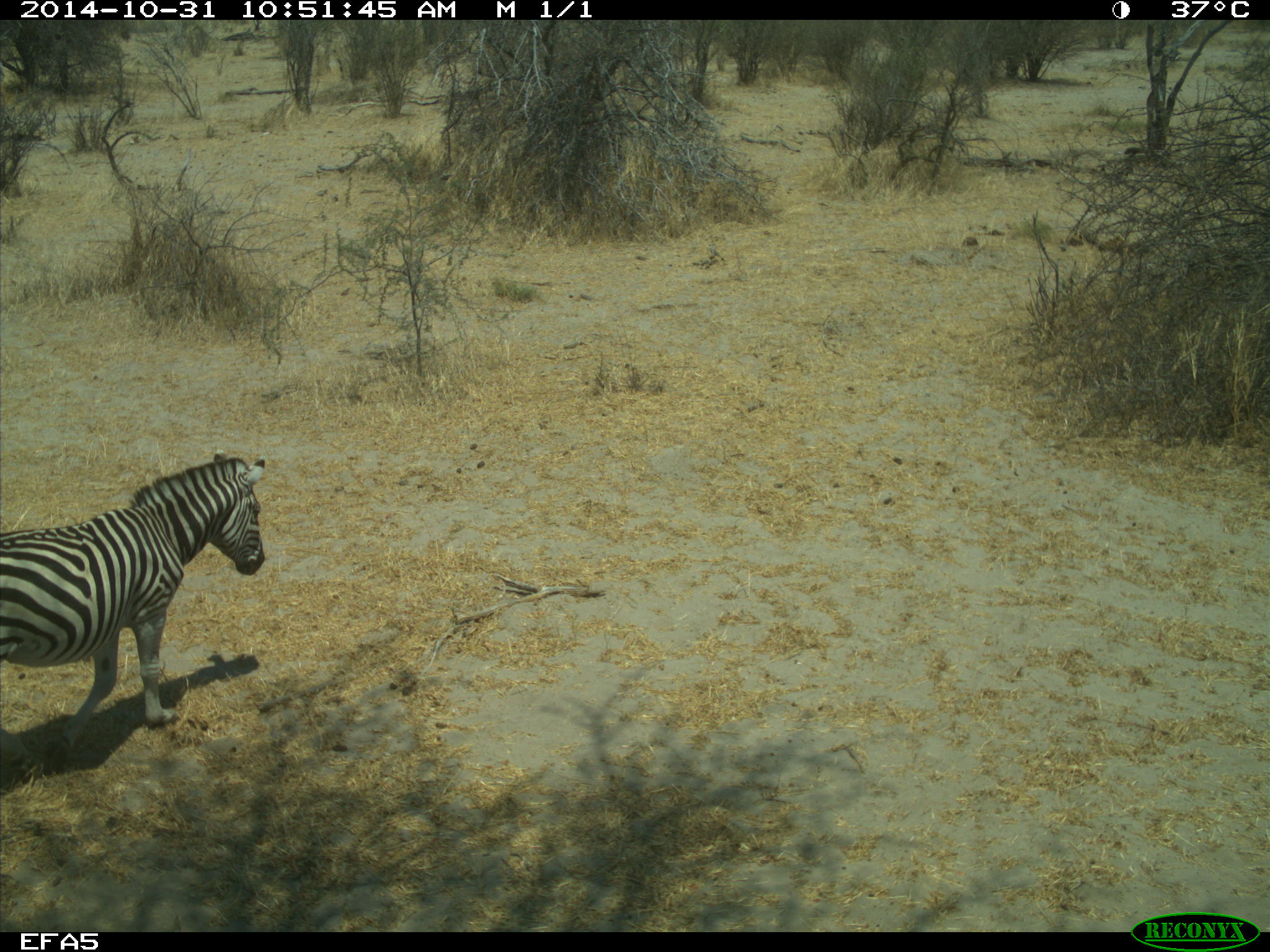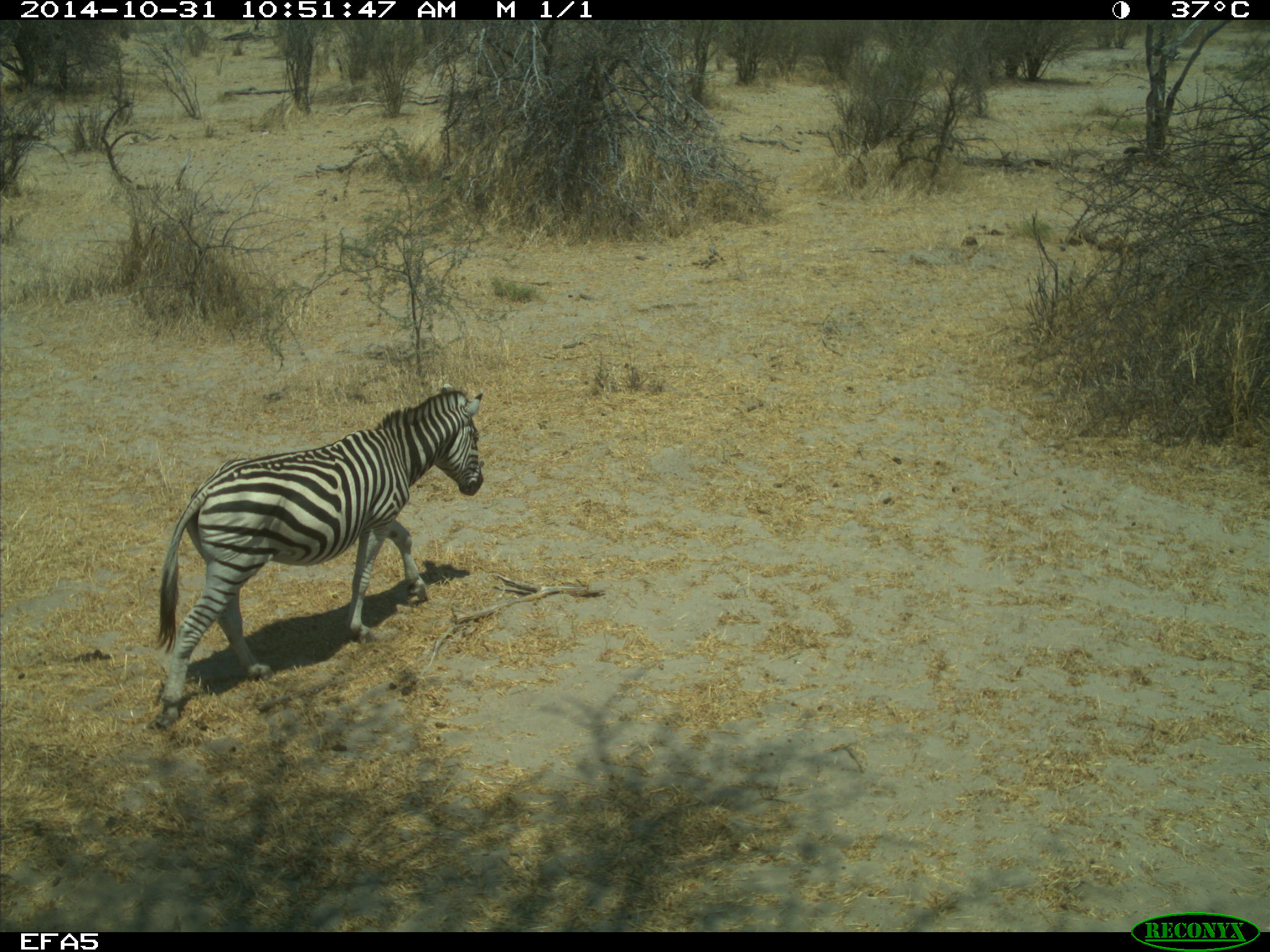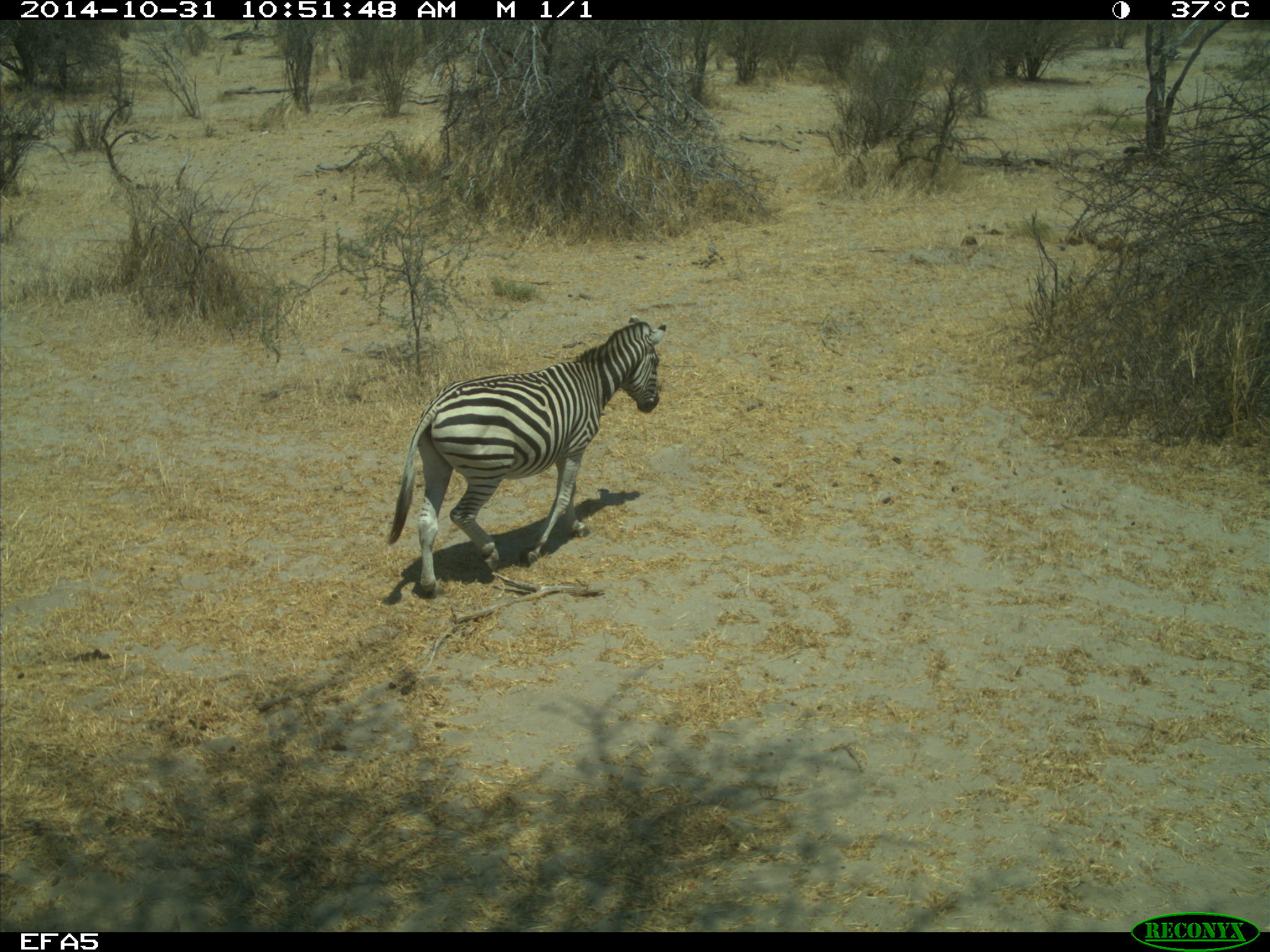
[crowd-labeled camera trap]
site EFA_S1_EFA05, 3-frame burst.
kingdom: Animalia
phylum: Chordata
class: Mammalia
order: Perissodactyla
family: Equidae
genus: Equus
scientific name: Equus quagga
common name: plains zebra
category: zebraplains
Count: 1.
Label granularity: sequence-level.